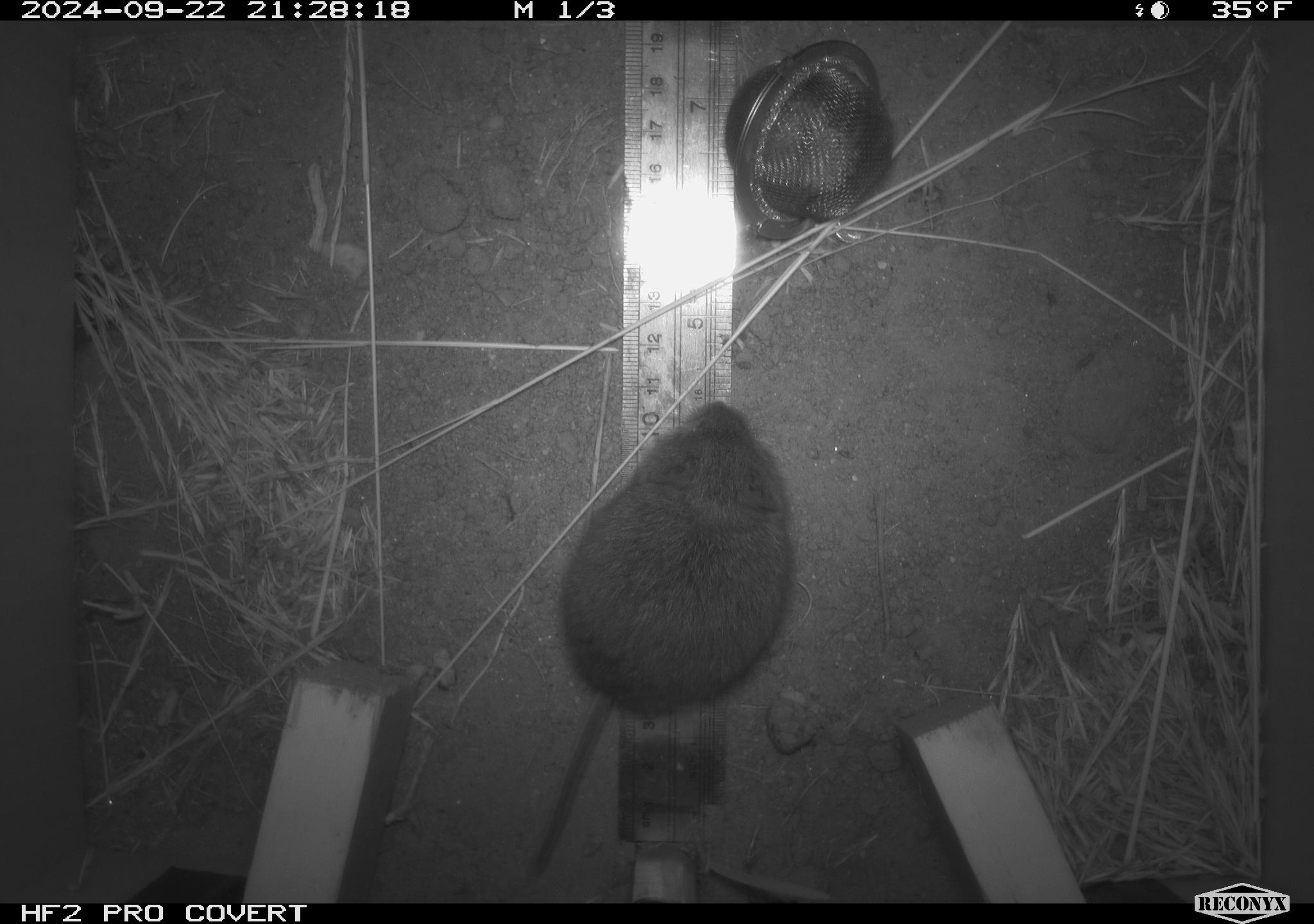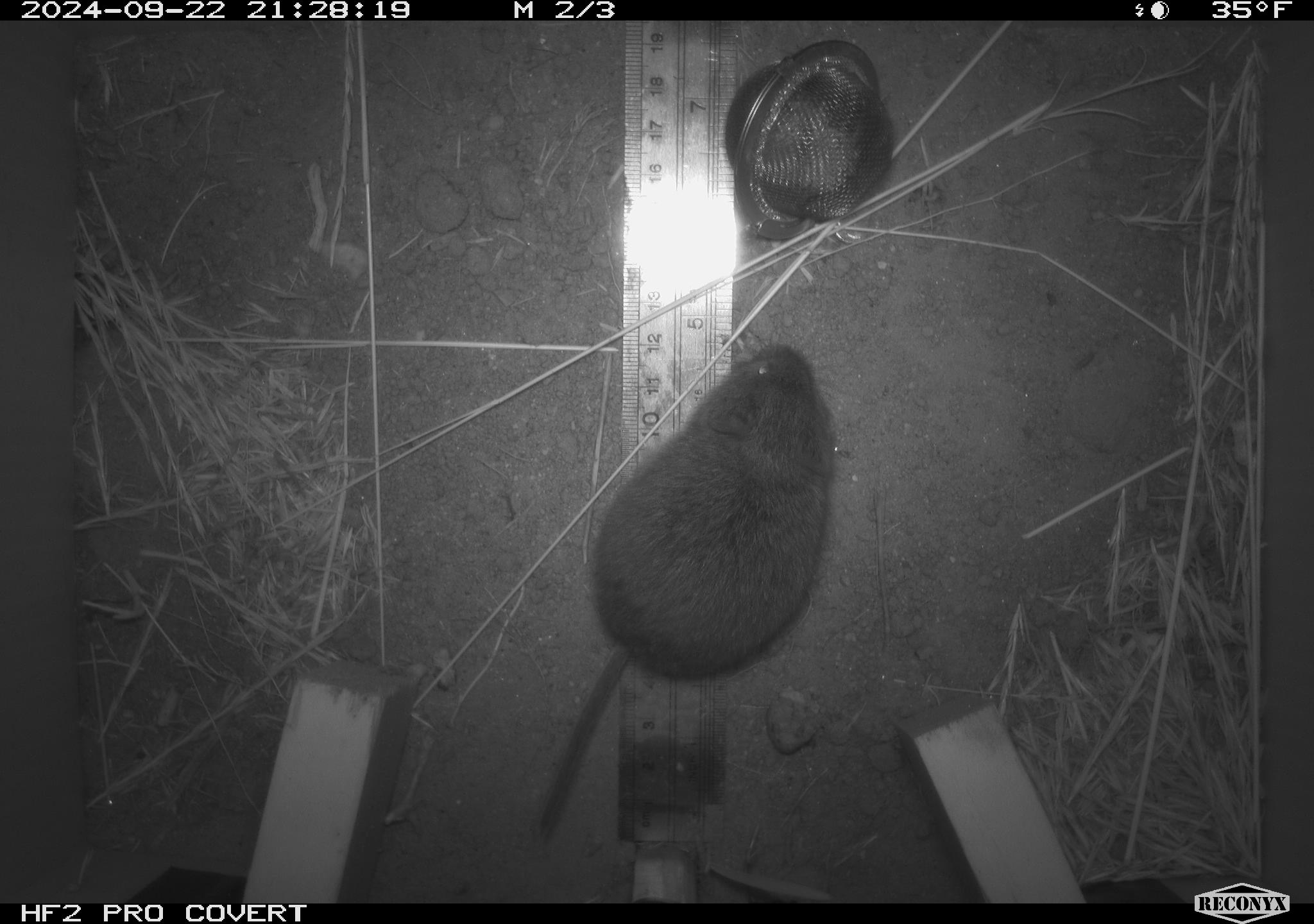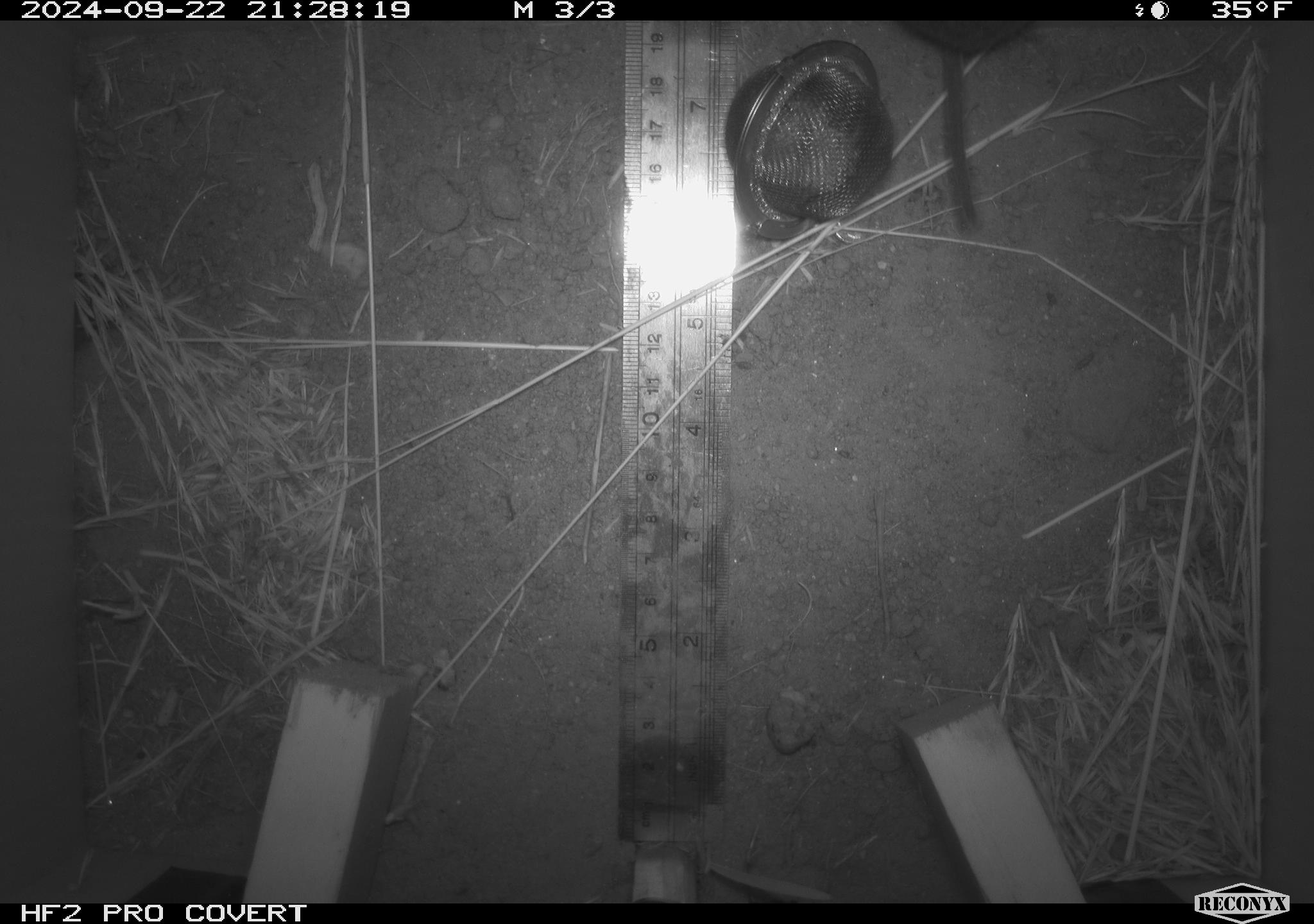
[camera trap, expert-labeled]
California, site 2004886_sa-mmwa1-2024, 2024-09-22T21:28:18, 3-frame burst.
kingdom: Animalia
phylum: Chordata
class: Mammalia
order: Rodentia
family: Cricetidae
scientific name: Arvicolinae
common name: voles, lemmings, and muskrats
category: arvicolinae subfamily